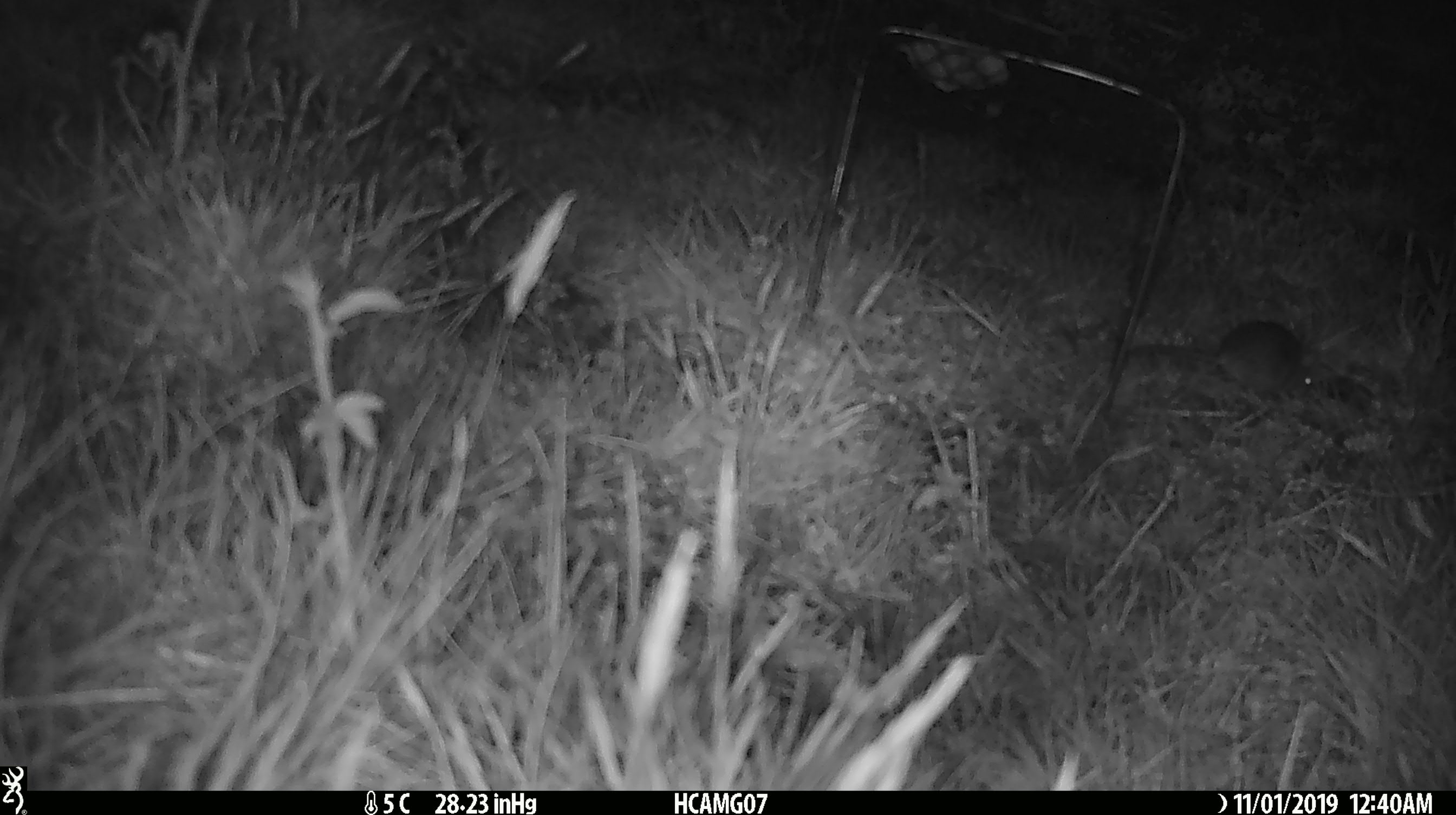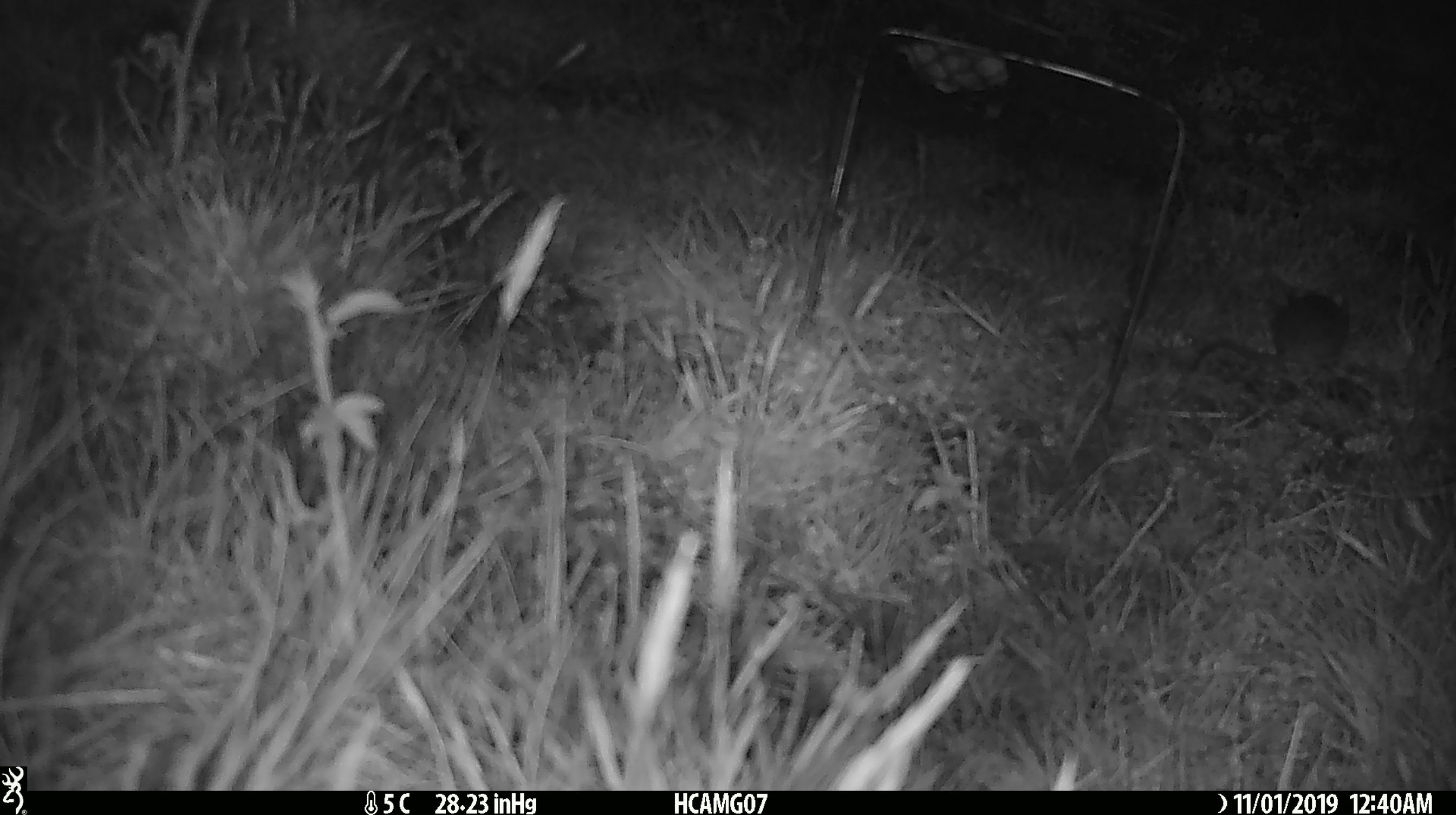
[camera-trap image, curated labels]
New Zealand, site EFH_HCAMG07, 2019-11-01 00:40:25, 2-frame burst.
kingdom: Animalia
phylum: Chordata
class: Mammalia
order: Rodentia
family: Muridae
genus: Mus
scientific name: Mus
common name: mouse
Mouse (Mus).